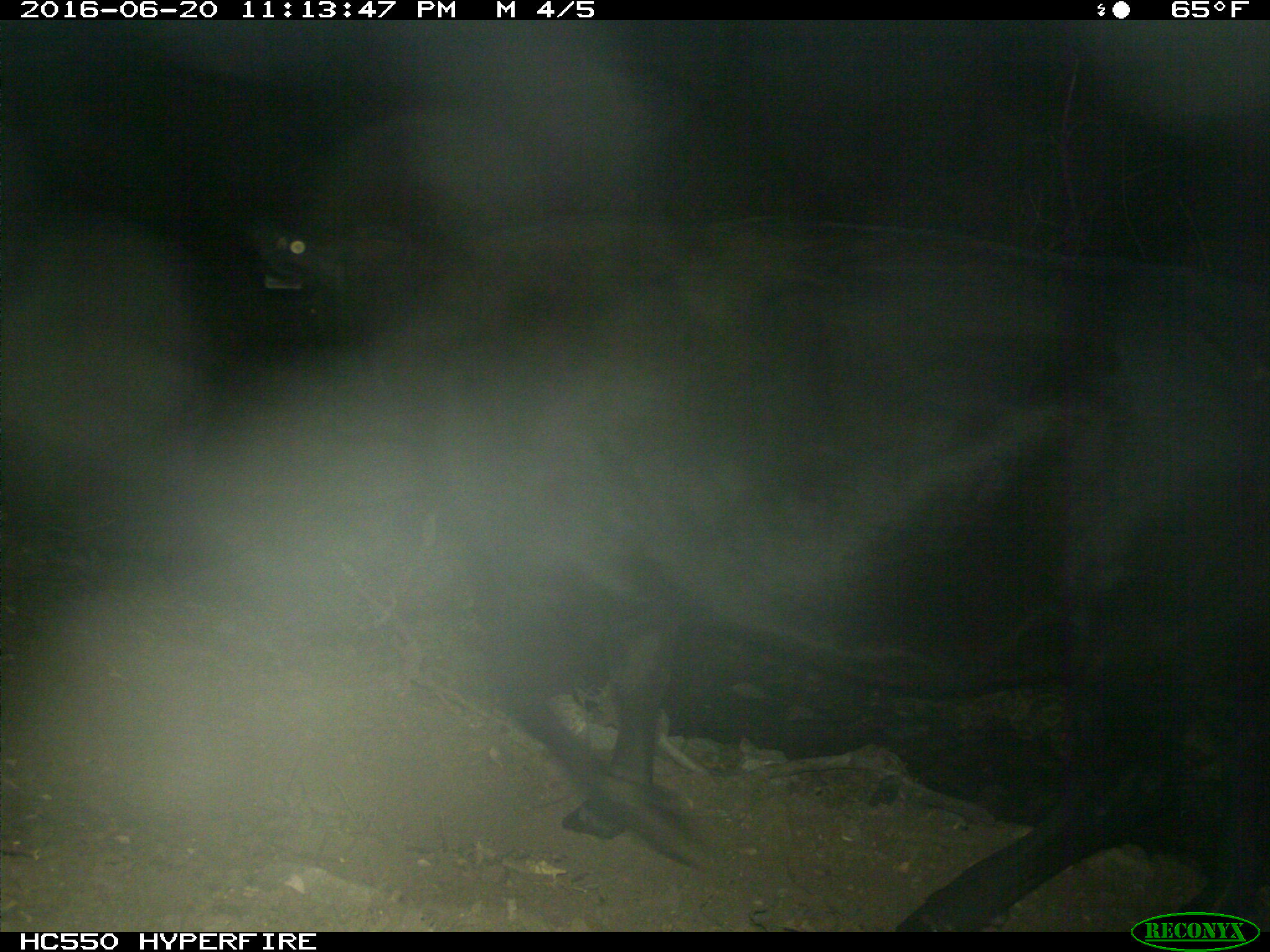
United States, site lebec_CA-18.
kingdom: Animalia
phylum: Chordata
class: Mammalia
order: Artiodactyla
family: Bovidae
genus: Bos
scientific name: Bos taurus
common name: domestic cow